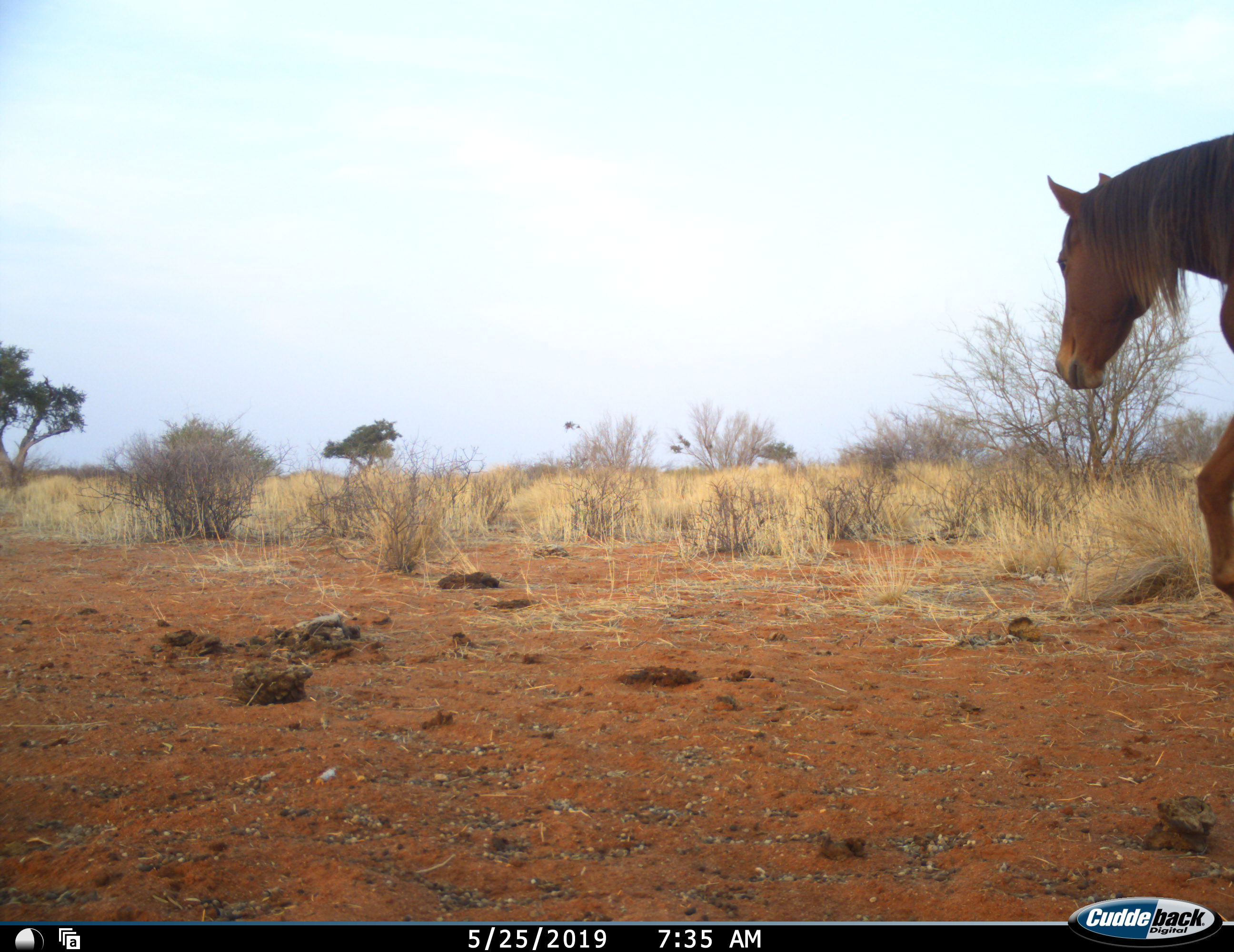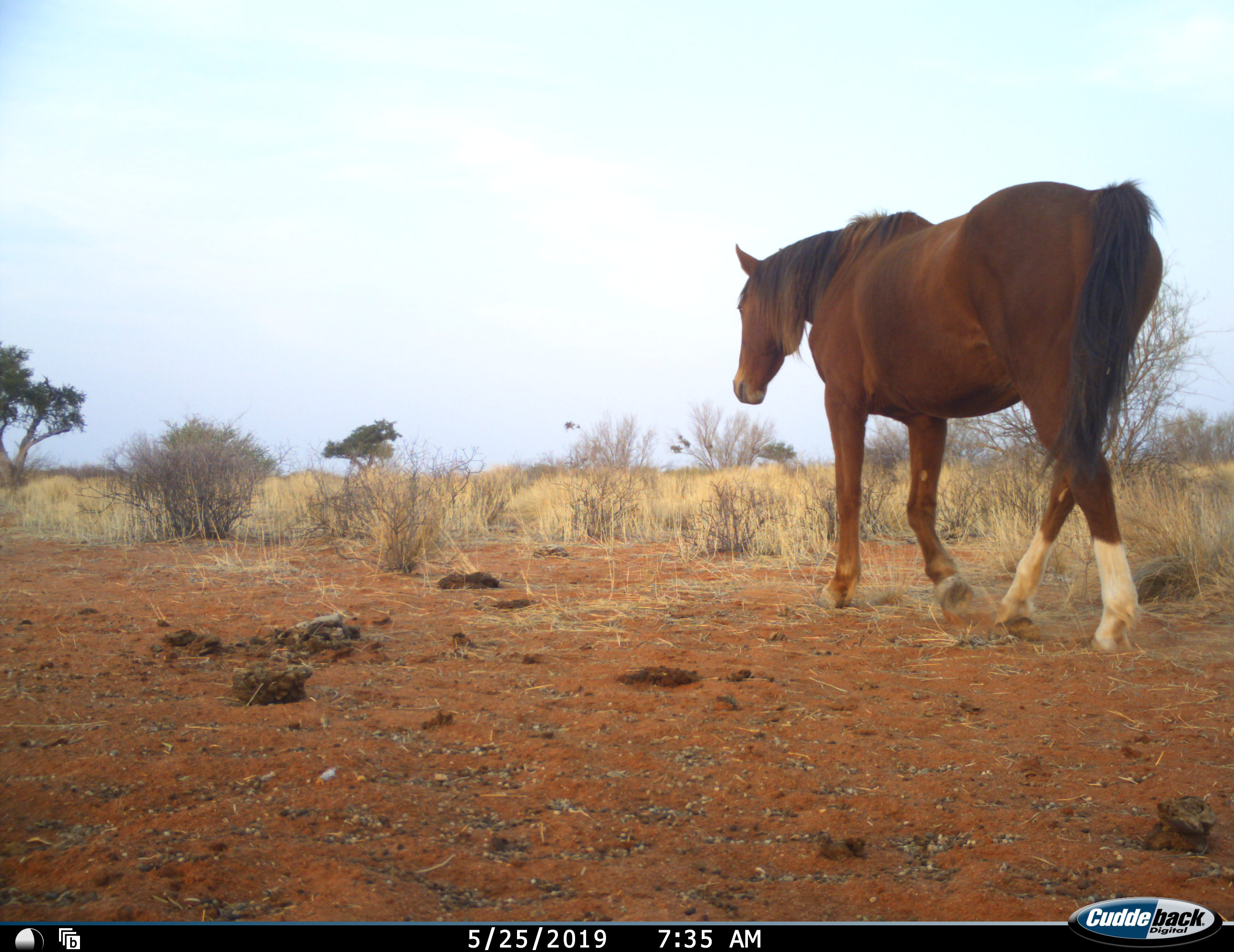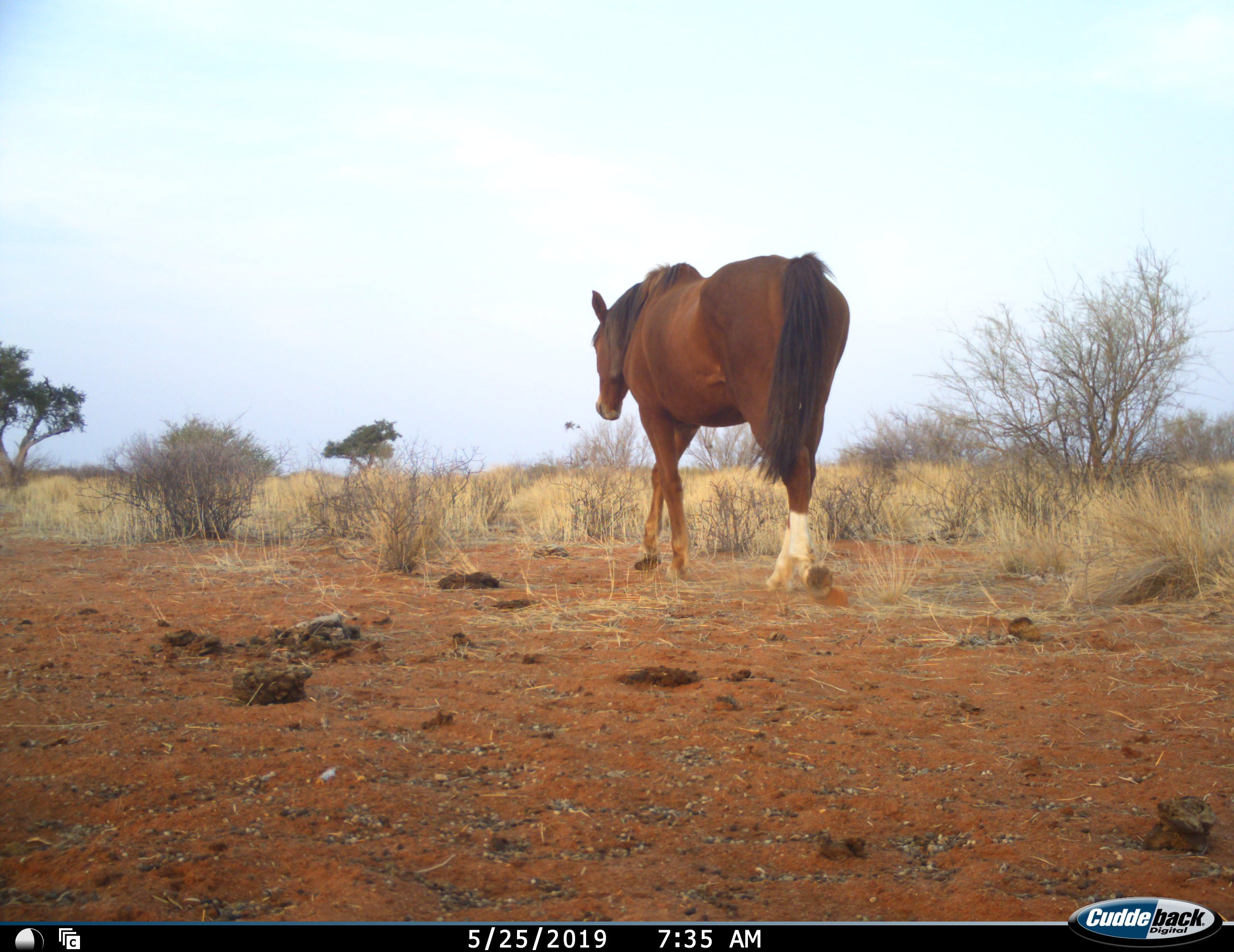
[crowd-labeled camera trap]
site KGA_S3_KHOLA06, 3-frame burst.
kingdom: Animalia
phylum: Chordata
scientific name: Vertebrata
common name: domestic animal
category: domesticanimal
Domesticanimal (domestic animal) (Vertebrata), count 1. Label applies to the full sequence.